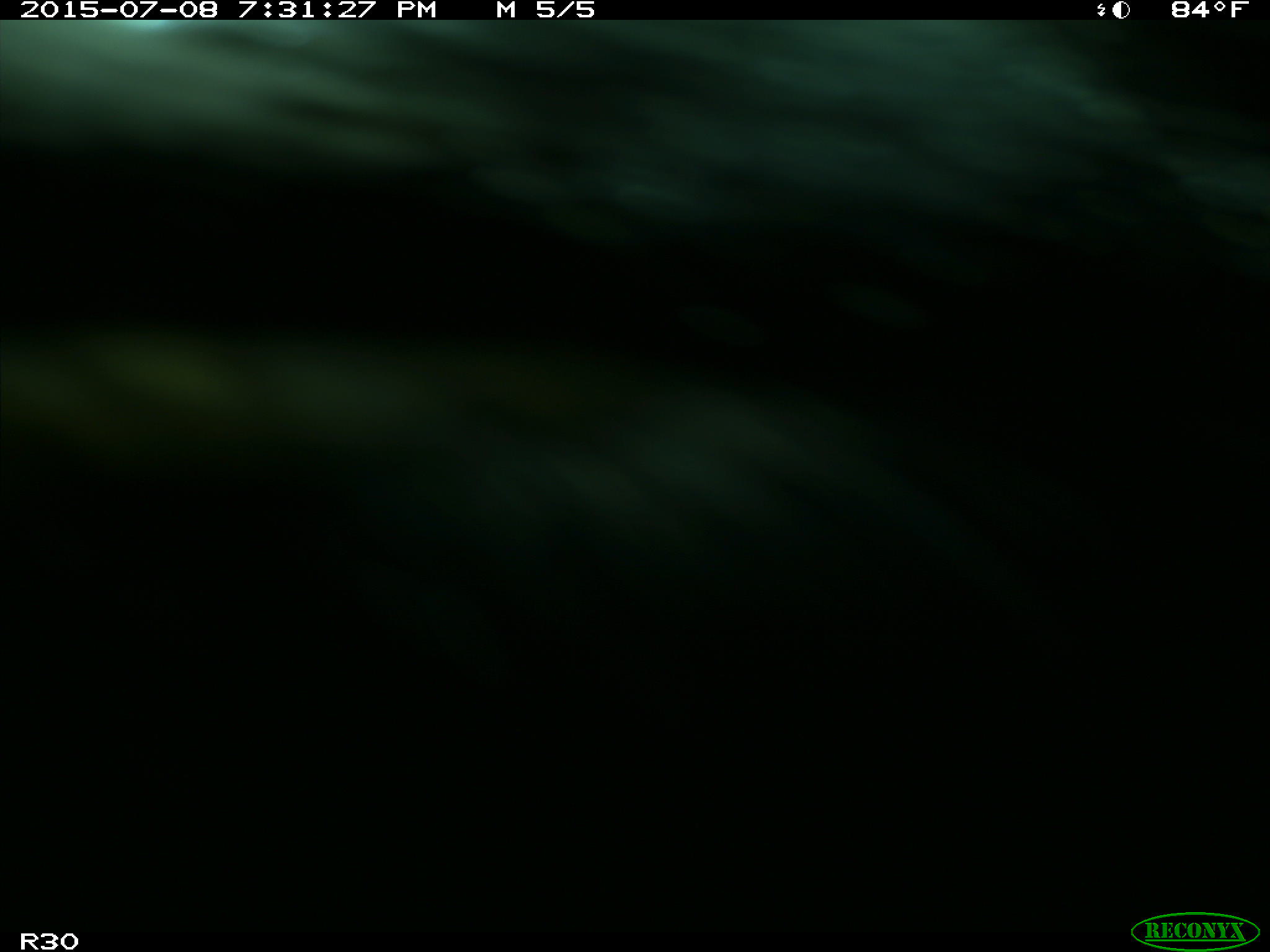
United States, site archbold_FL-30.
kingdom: Animalia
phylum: Chordata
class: Mammalia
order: Artiodactyla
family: Bovidae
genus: Bos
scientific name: Bos taurus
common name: domestic cow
Bos taurus (domestic cow).